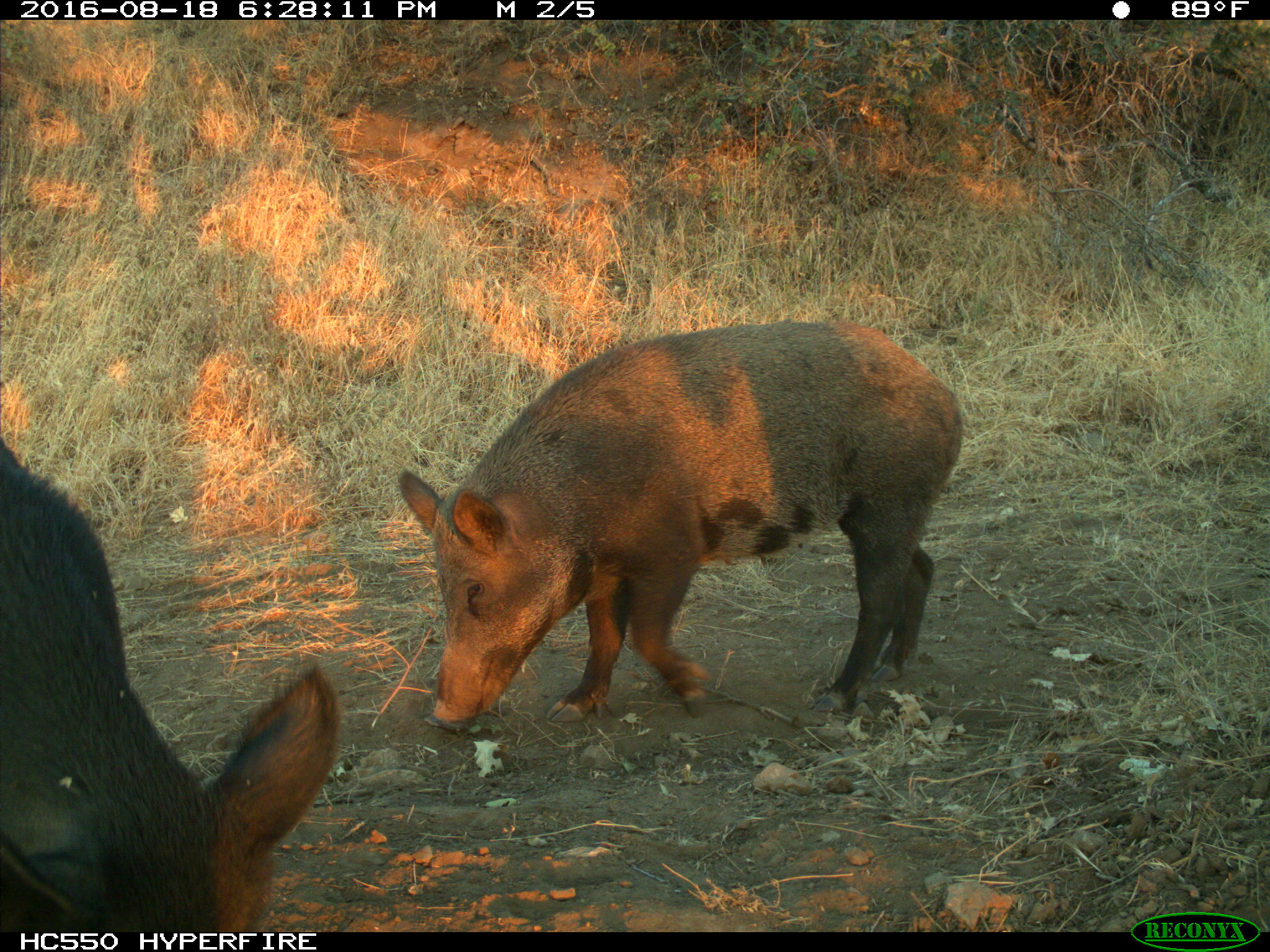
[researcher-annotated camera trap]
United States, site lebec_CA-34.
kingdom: Animalia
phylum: Chordata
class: Mammalia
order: Artiodactyla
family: Suidae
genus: Sus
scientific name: Sus scrofa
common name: wild boar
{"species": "Sus scrofa (wild boar)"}